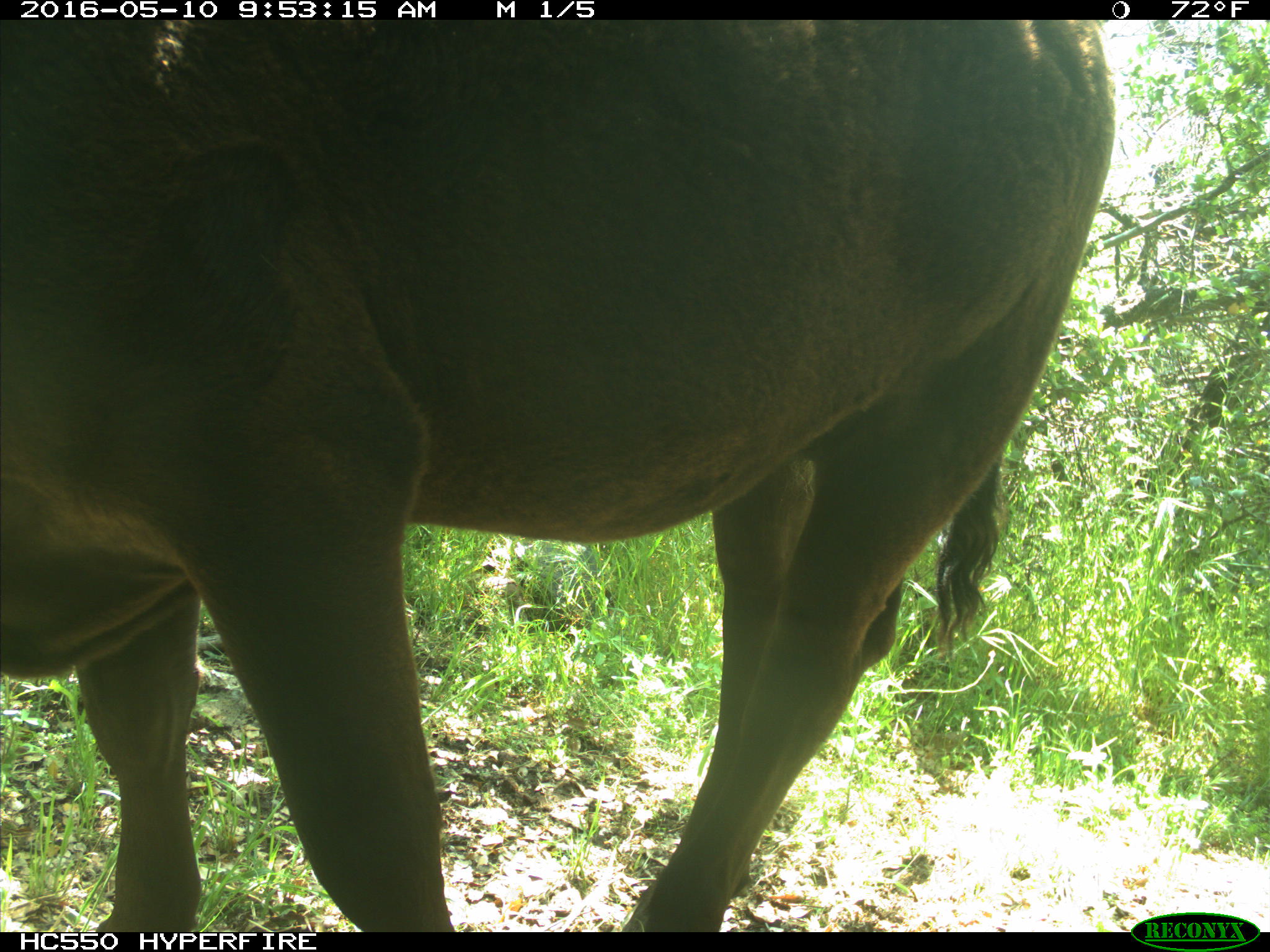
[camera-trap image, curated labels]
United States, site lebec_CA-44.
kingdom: Animalia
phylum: Chordata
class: Mammalia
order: Artiodactyla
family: Bovidae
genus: Bos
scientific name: Bos taurus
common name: domestic cow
Bos taurus (domestic cow).